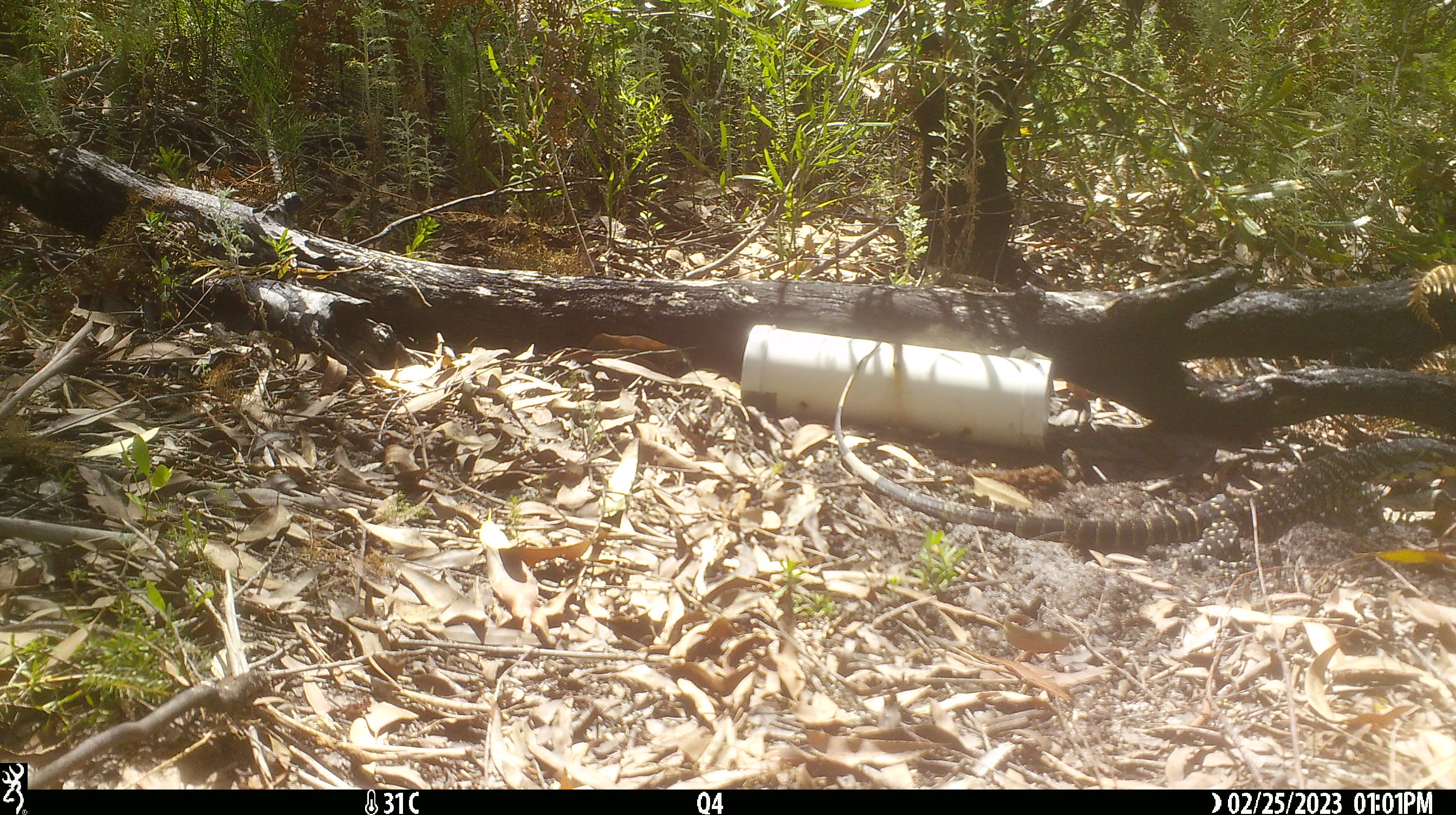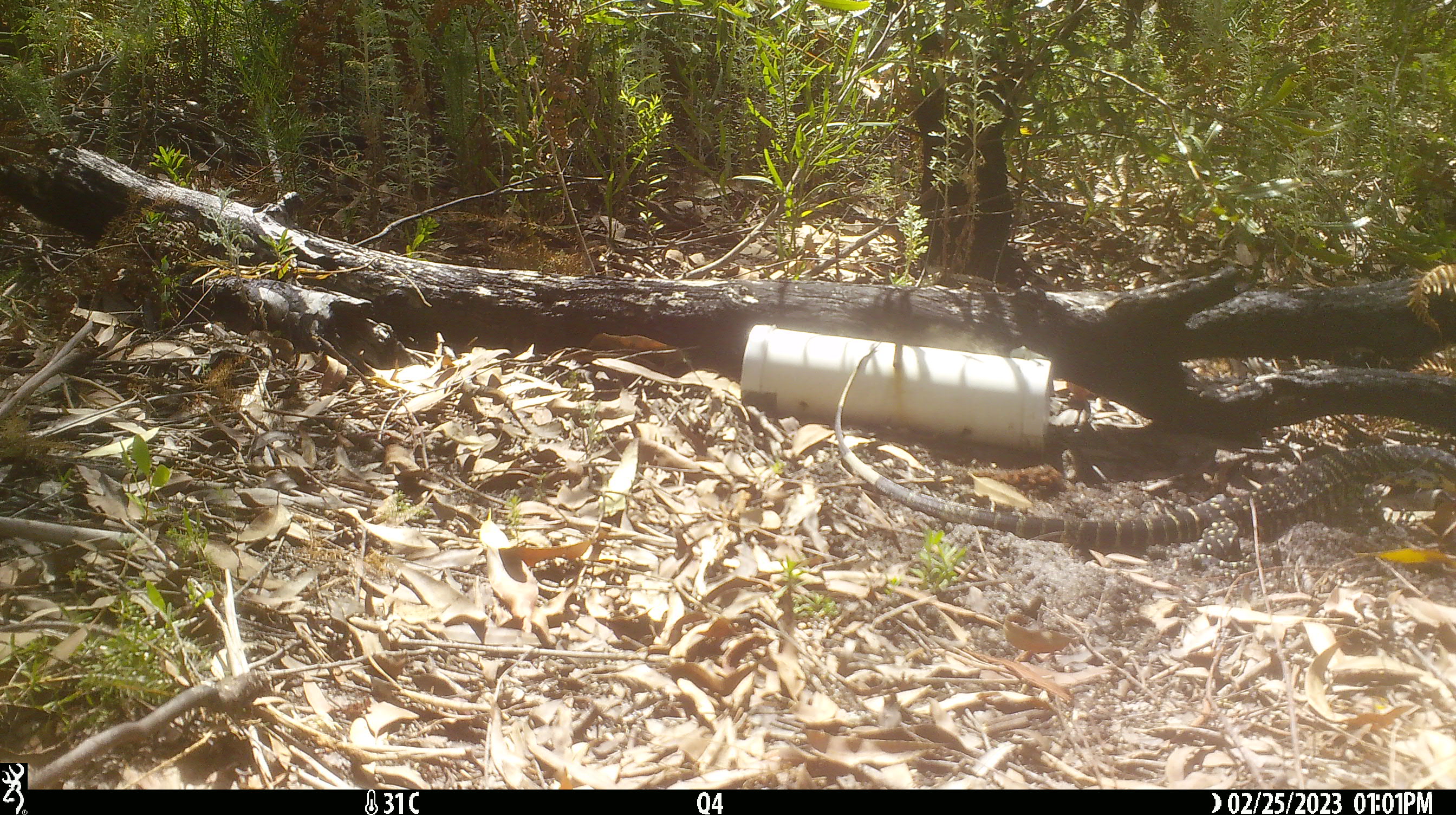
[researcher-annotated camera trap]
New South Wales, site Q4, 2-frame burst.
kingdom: Animalia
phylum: Chordata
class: Reptilia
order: Squamata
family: Varanidae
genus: Varanus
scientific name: Varanus varius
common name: lace monitor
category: goanna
Goanna (lace monitor) (Varanus varius).